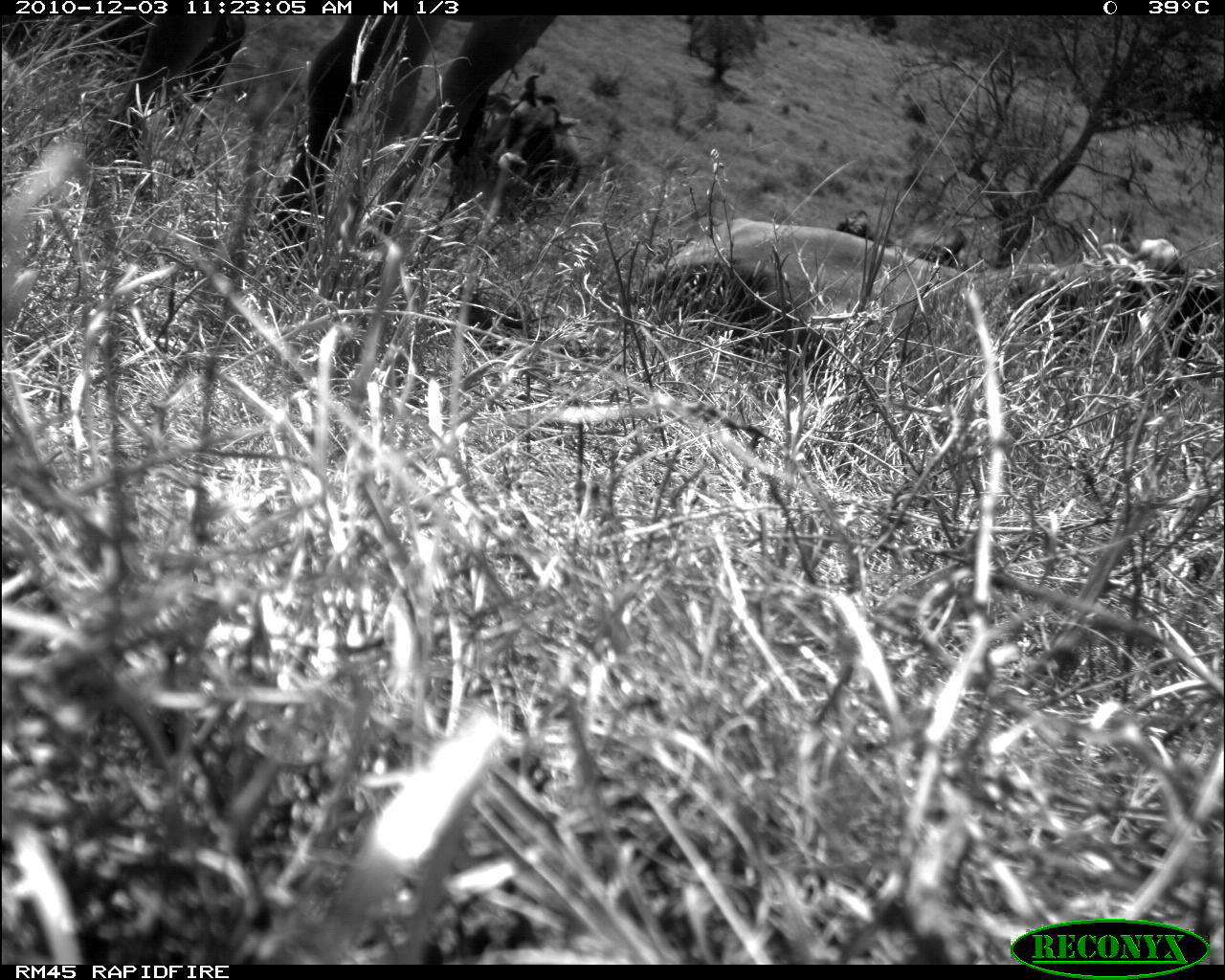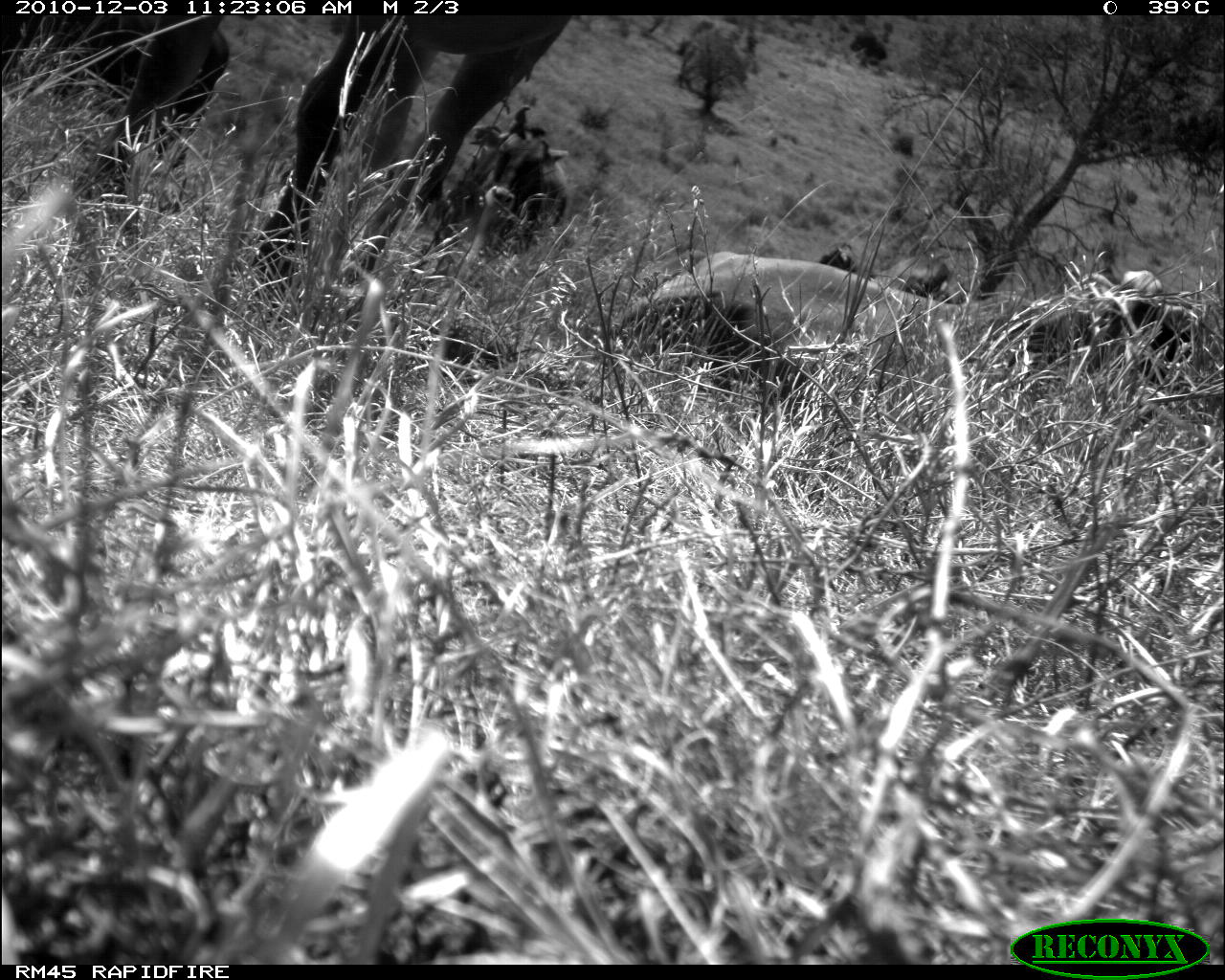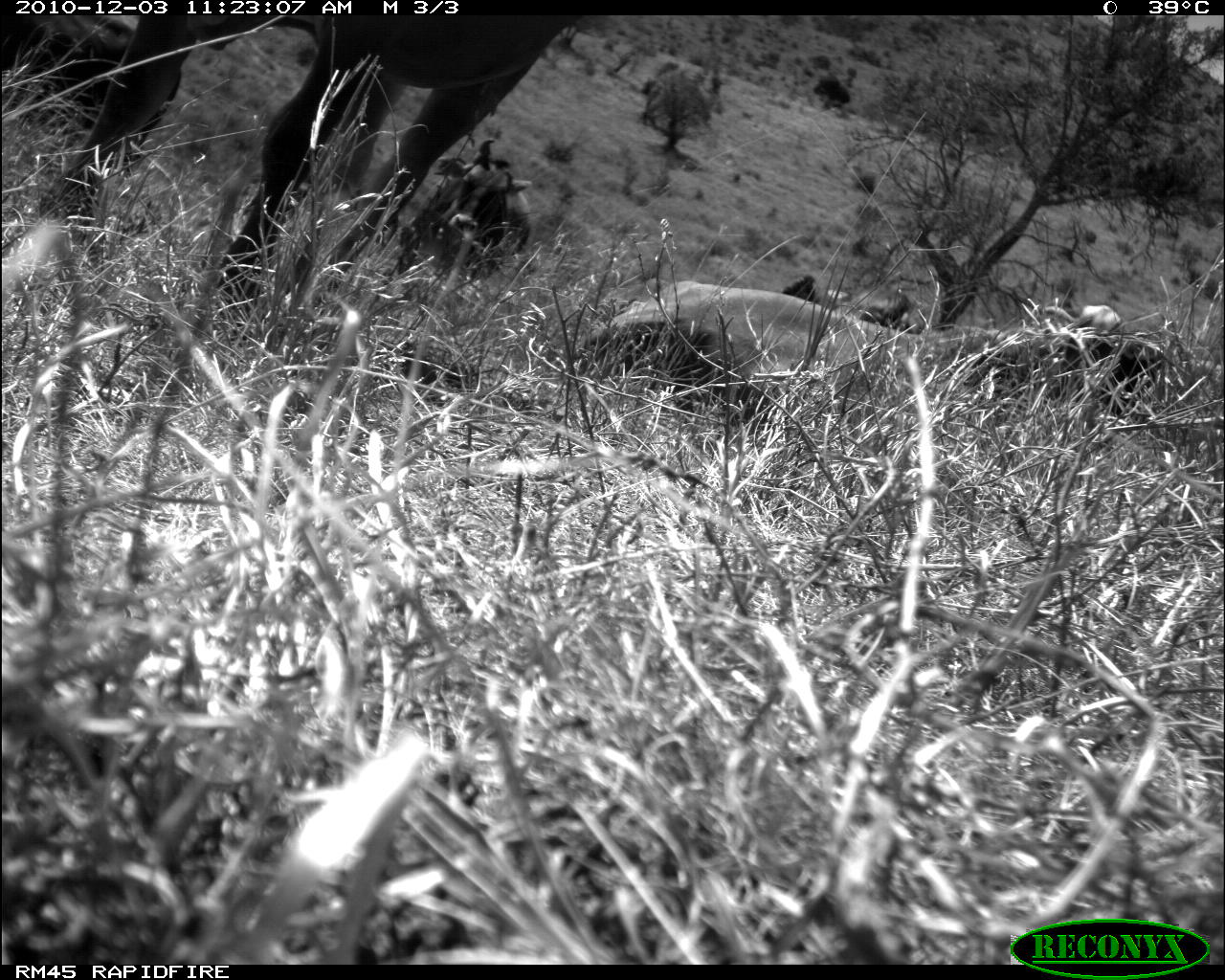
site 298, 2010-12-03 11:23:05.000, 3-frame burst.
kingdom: Animalia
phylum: Chordata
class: Mammalia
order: Artiodactyla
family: Bovidae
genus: Bos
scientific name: Bos taurus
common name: domestic cattle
Bos taurus (domestic cattle), count 3.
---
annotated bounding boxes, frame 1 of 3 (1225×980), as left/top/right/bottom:
bos taurus: 641/217/1138/401; 263/15/554/280; 3/14/247/159; 481/75/580/185; 1138/271/1225/357; 836/210/968/262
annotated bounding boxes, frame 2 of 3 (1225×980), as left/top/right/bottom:
bos taurus: 70/14/569/311; 612/250/1174/406; 1/15/229/165; 462/105/566/247; 817/243/948/295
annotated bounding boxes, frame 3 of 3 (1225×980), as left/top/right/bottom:
bos taurus: 33/15/565/307; 583/280/1003/429; 0/14/182/174; 434/139/533/274